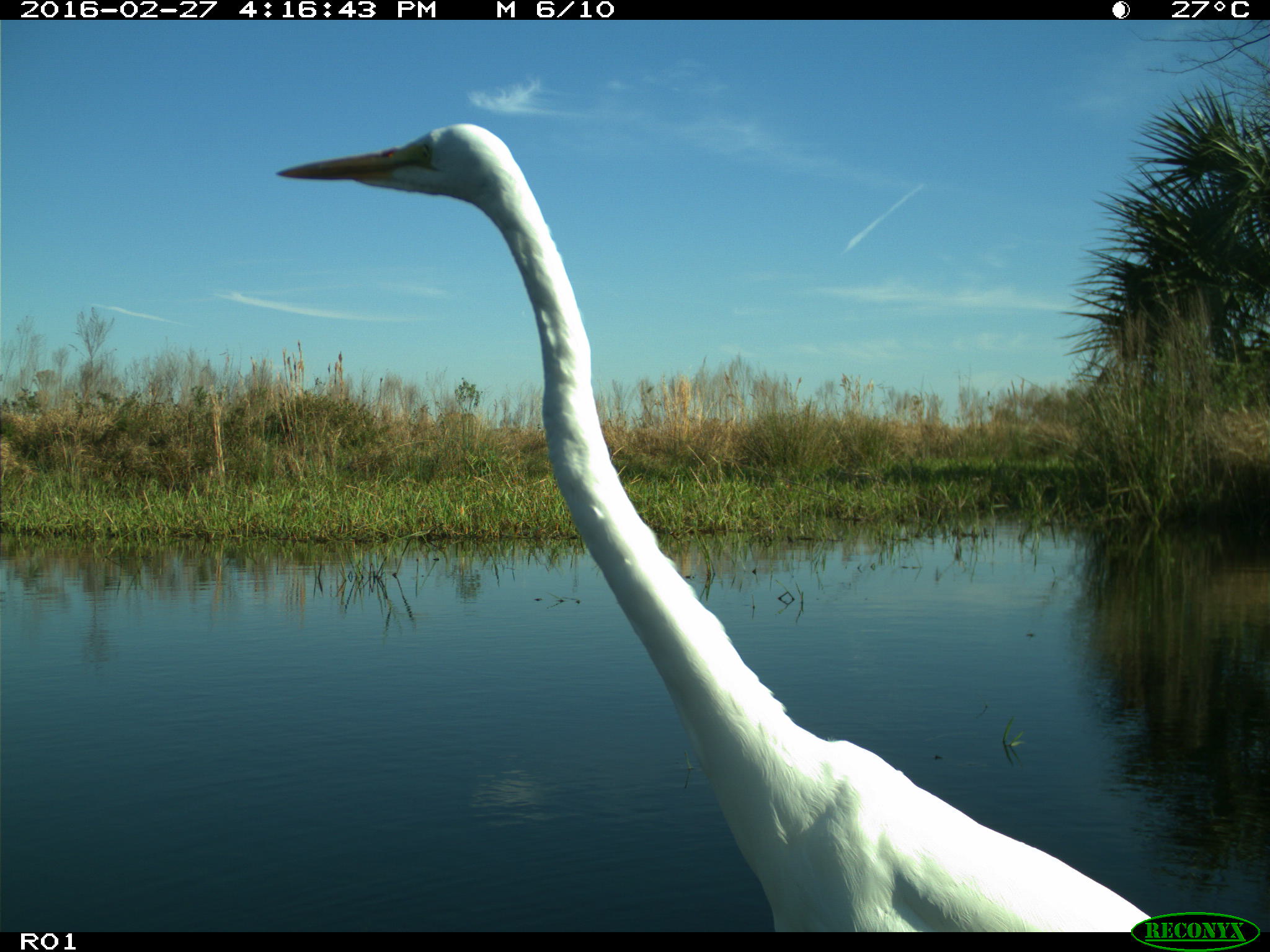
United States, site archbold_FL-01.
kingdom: Animalia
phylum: Chordata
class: Aves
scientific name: Aves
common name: birds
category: unidentified bird